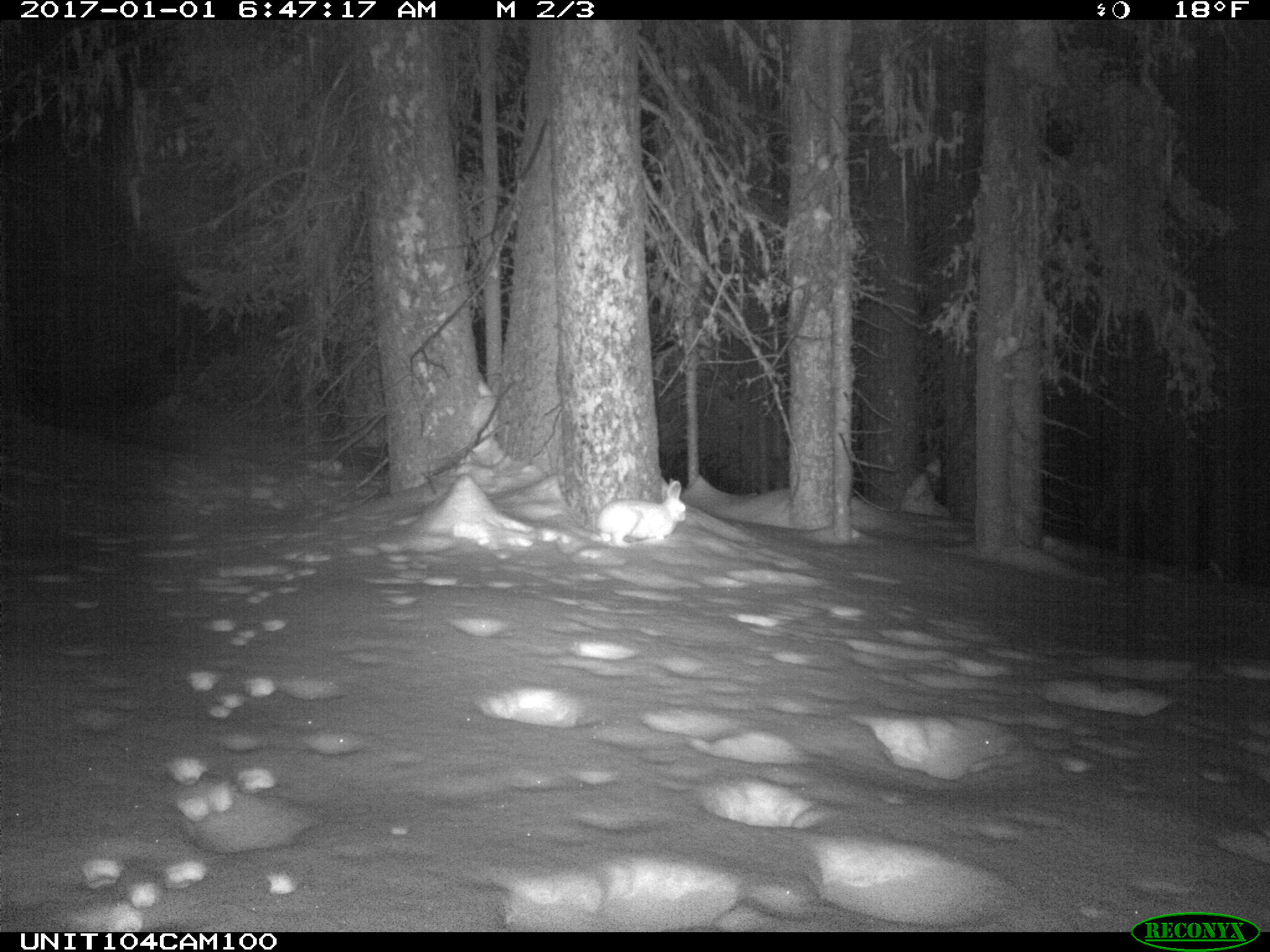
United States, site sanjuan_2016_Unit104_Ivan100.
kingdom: Animalia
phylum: Chordata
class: Mammalia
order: Lagomorpha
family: Leporidae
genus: Lepus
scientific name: Lepus americanus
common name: snowshoe hare